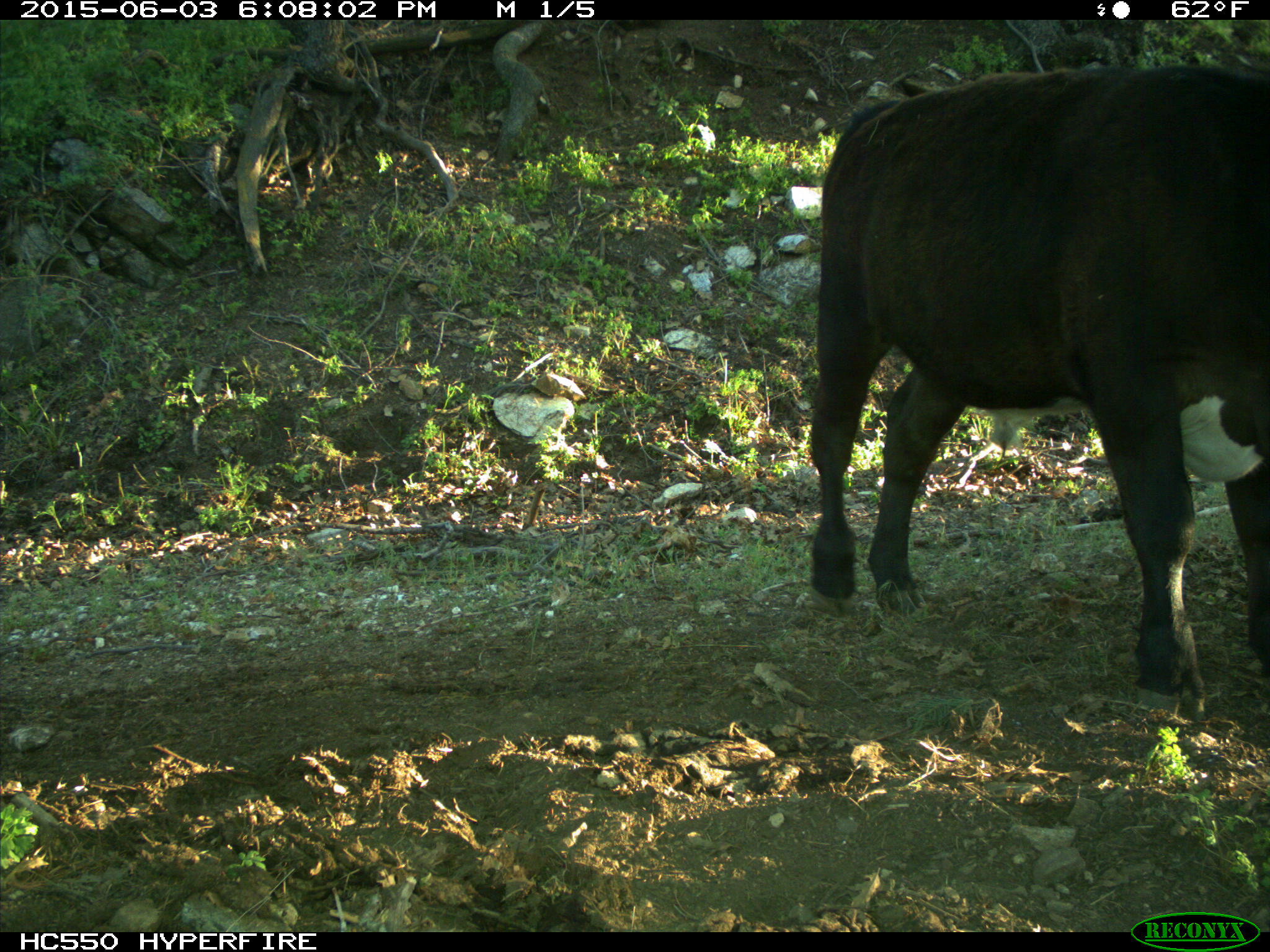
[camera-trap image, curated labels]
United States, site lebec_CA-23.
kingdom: Animalia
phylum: Chordata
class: Mammalia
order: Artiodactyla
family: Bovidae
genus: Bos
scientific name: Bos taurus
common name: domestic cow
Bos taurus (domestic cow).